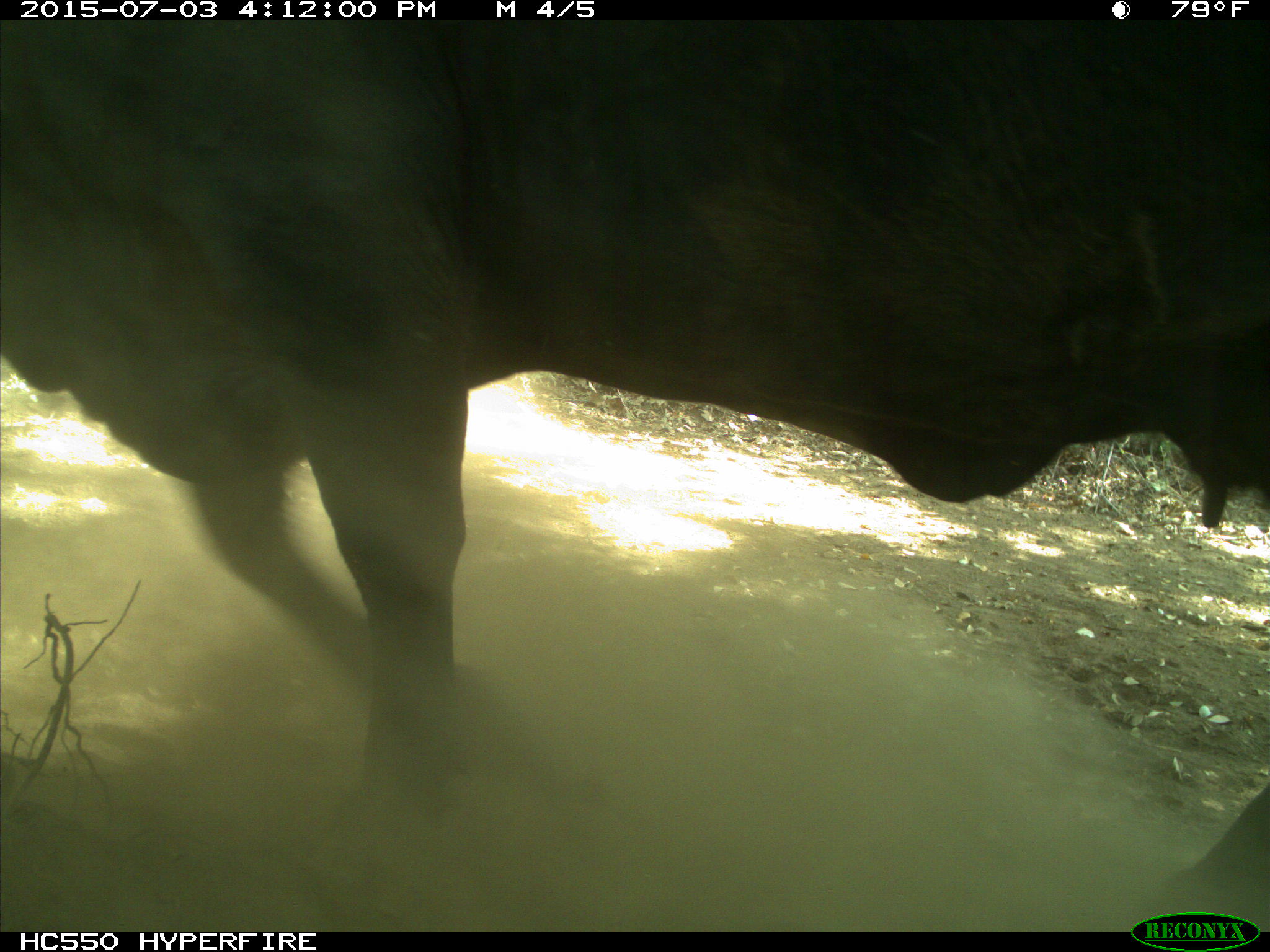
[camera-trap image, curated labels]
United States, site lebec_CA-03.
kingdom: Animalia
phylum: Chordata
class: Mammalia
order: Artiodactyla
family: Bovidae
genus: Bos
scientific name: Bos taurus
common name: domestic cow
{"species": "Bos taurus (domestic cow)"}